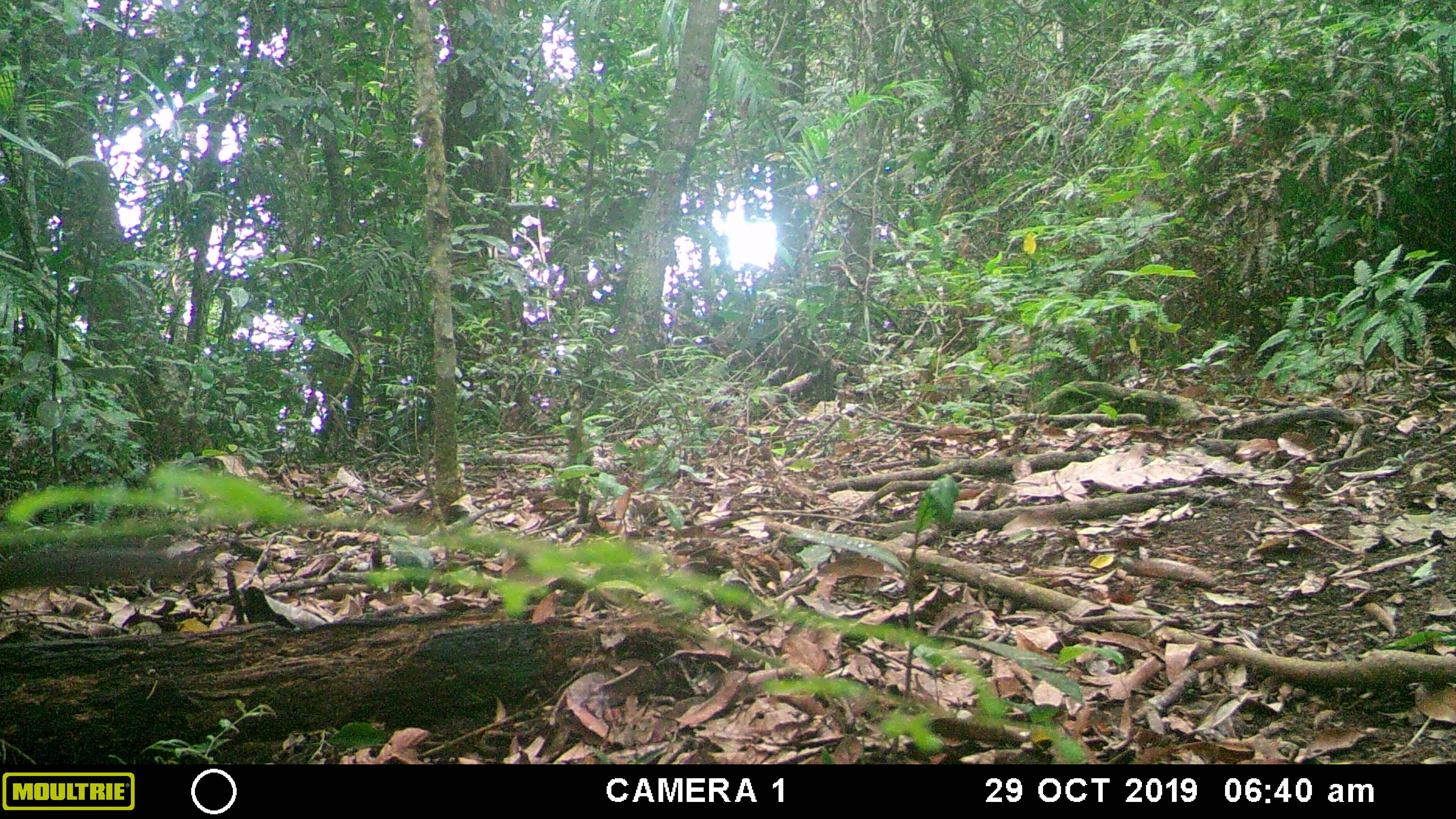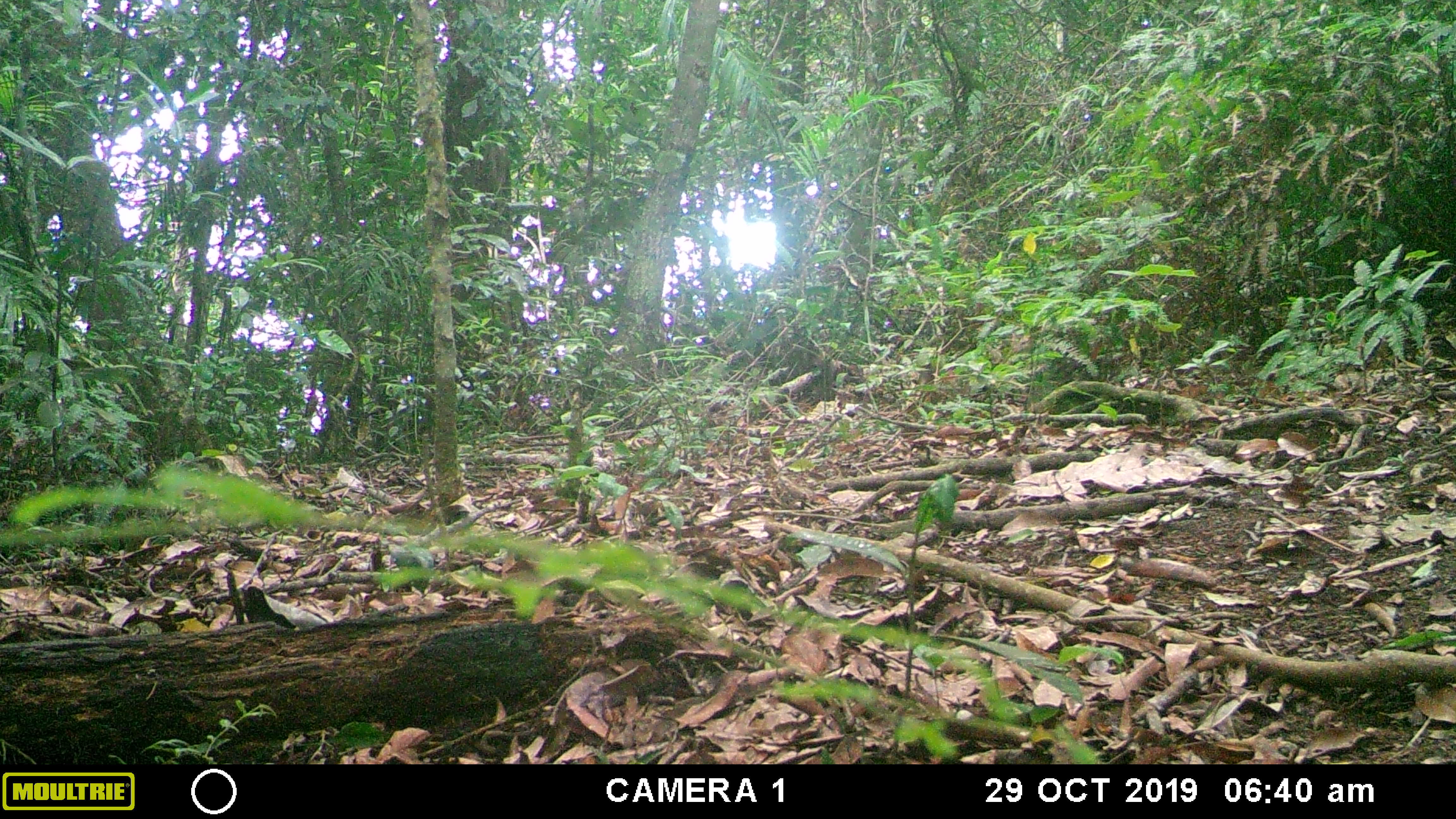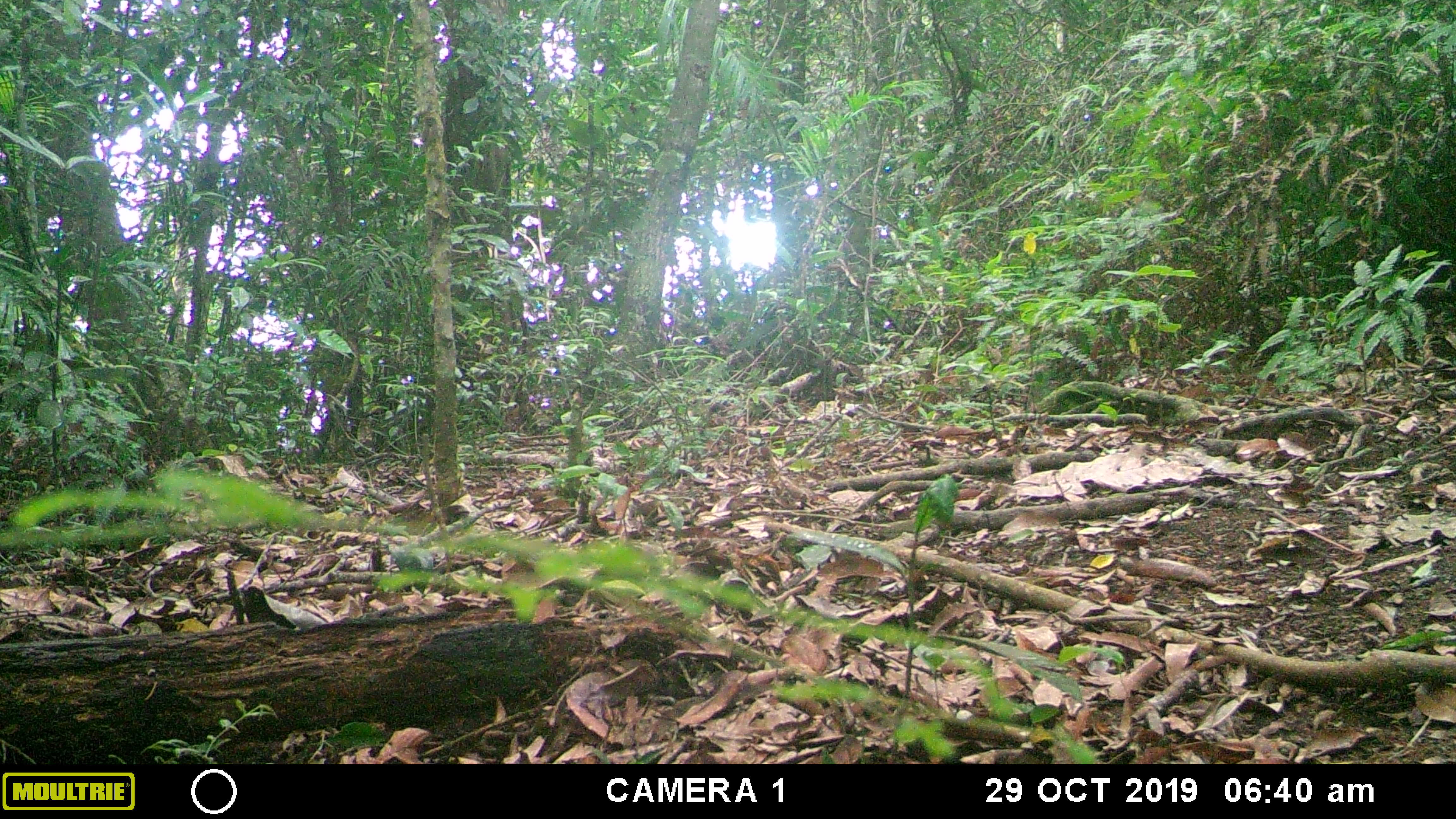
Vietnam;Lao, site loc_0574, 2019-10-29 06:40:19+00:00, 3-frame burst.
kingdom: Animalia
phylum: Chordata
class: Mammalia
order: Rodentia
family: Sciuridae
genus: Dremomys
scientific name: Dremomys rufigenis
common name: red-cheeked squirrel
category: red cheeked squirrel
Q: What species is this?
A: Red cheeked squirrel (red-cheeked squirrel) (Dremomys rufigenis).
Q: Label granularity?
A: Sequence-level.